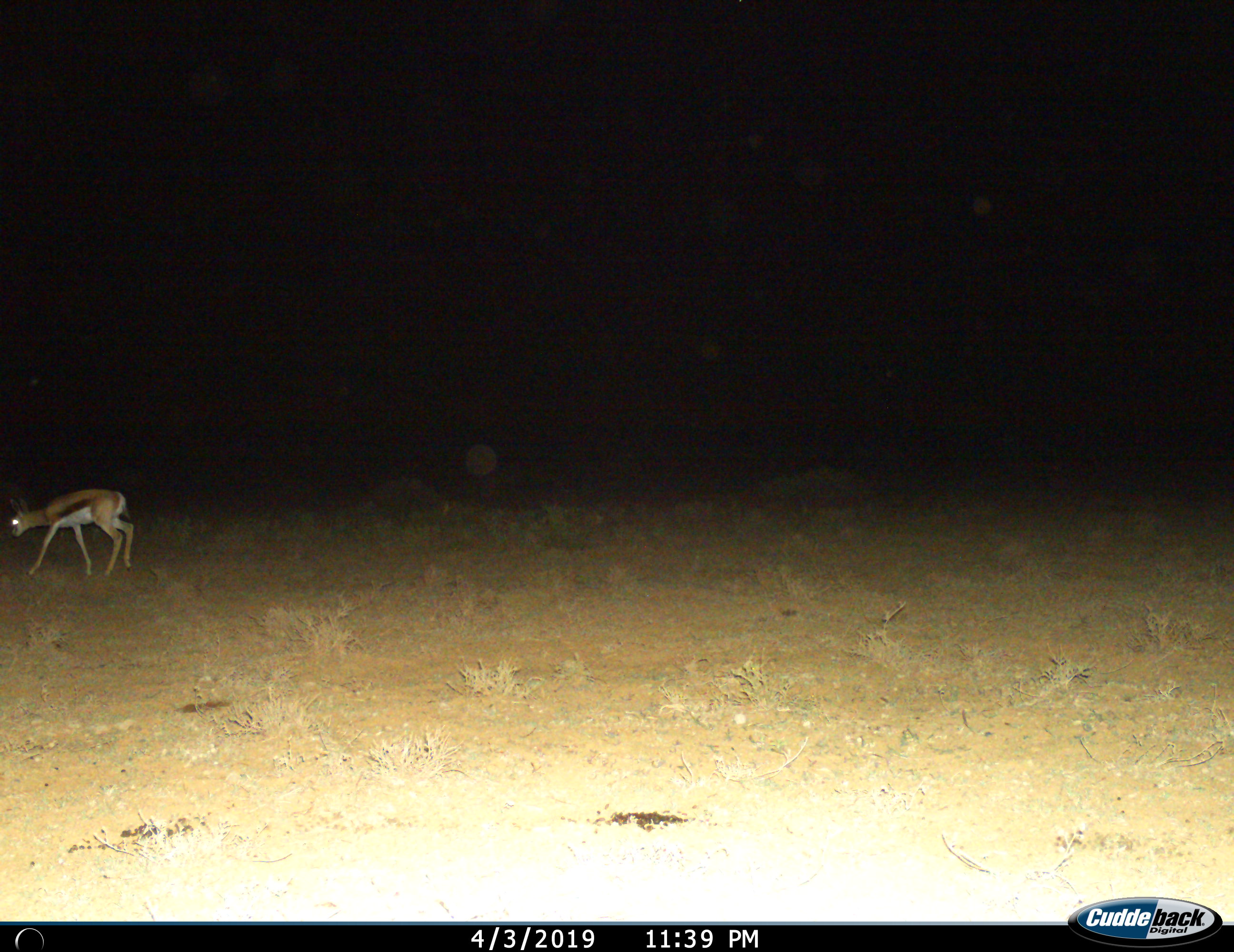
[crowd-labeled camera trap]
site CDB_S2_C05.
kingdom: Animalia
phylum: Chordata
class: Mammalia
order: Artiodactyla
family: Bovidae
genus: Antidorcas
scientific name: Antidorcas marsupialis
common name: springbok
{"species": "springbok (Antidorcas marsupialis)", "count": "1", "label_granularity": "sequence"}